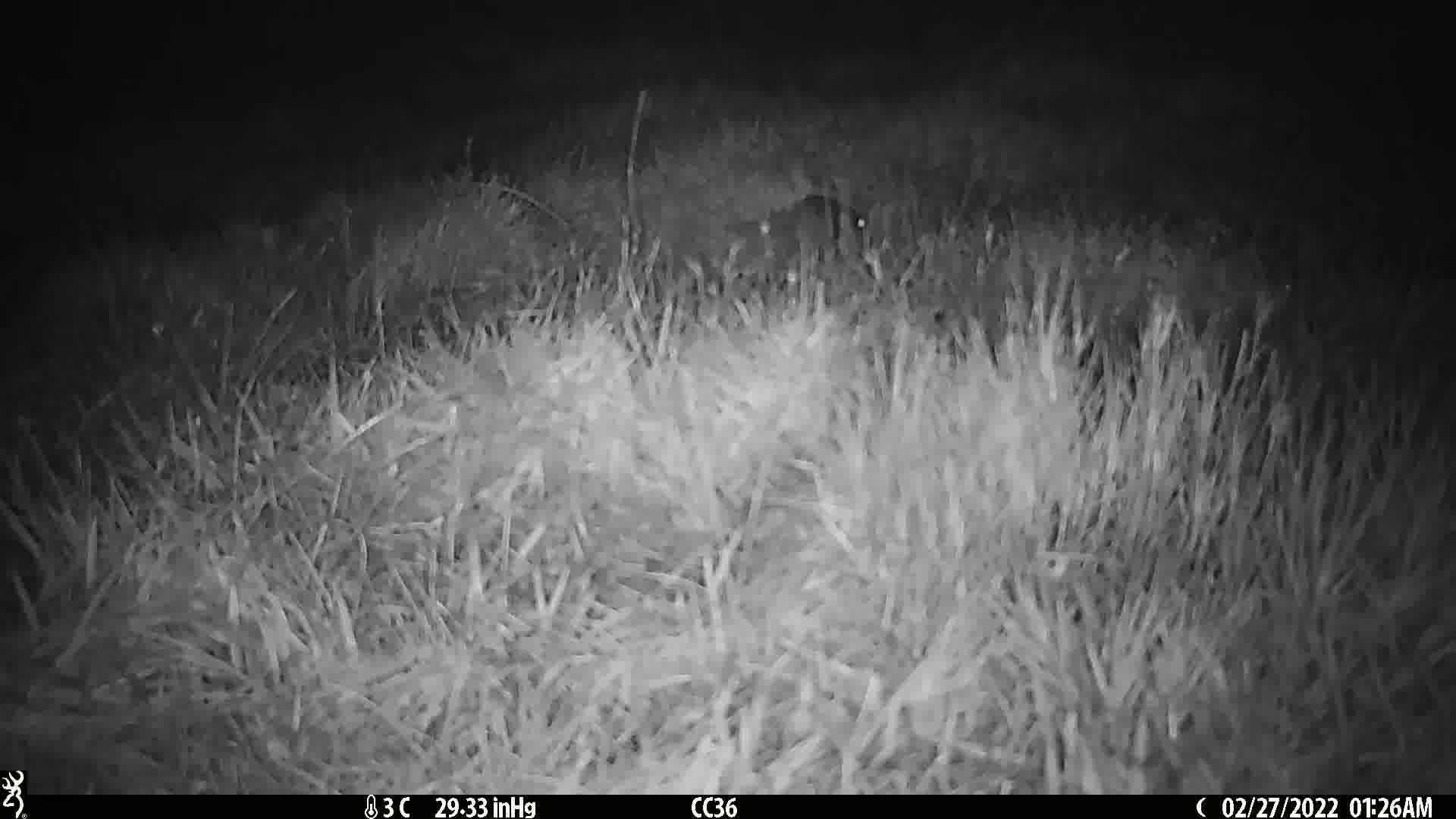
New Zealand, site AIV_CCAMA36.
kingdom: Animalia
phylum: Chordata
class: Mammalia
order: Rodentia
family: Muridae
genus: Mus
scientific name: Mus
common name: mouse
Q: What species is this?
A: Mouse (Mus).